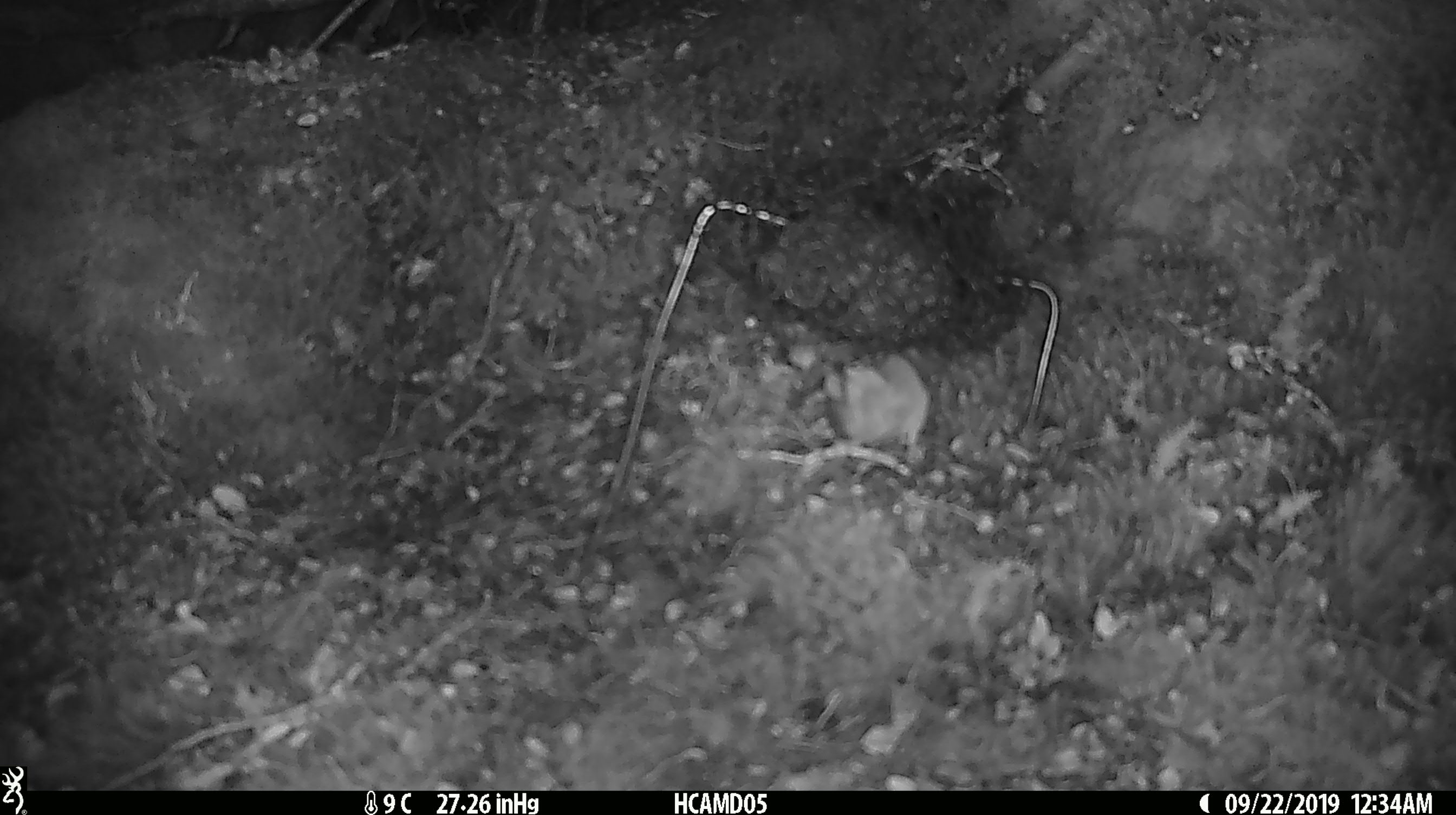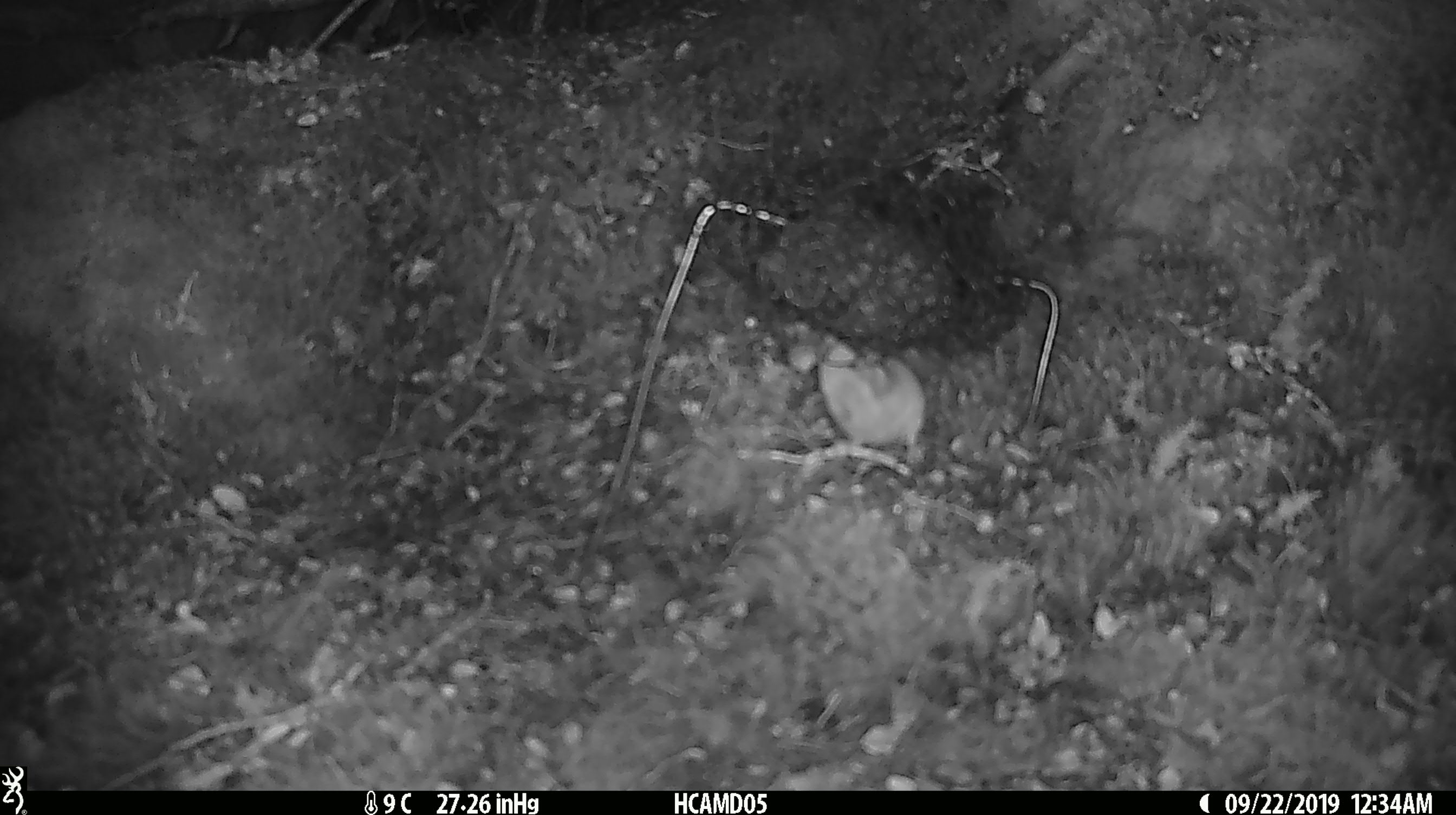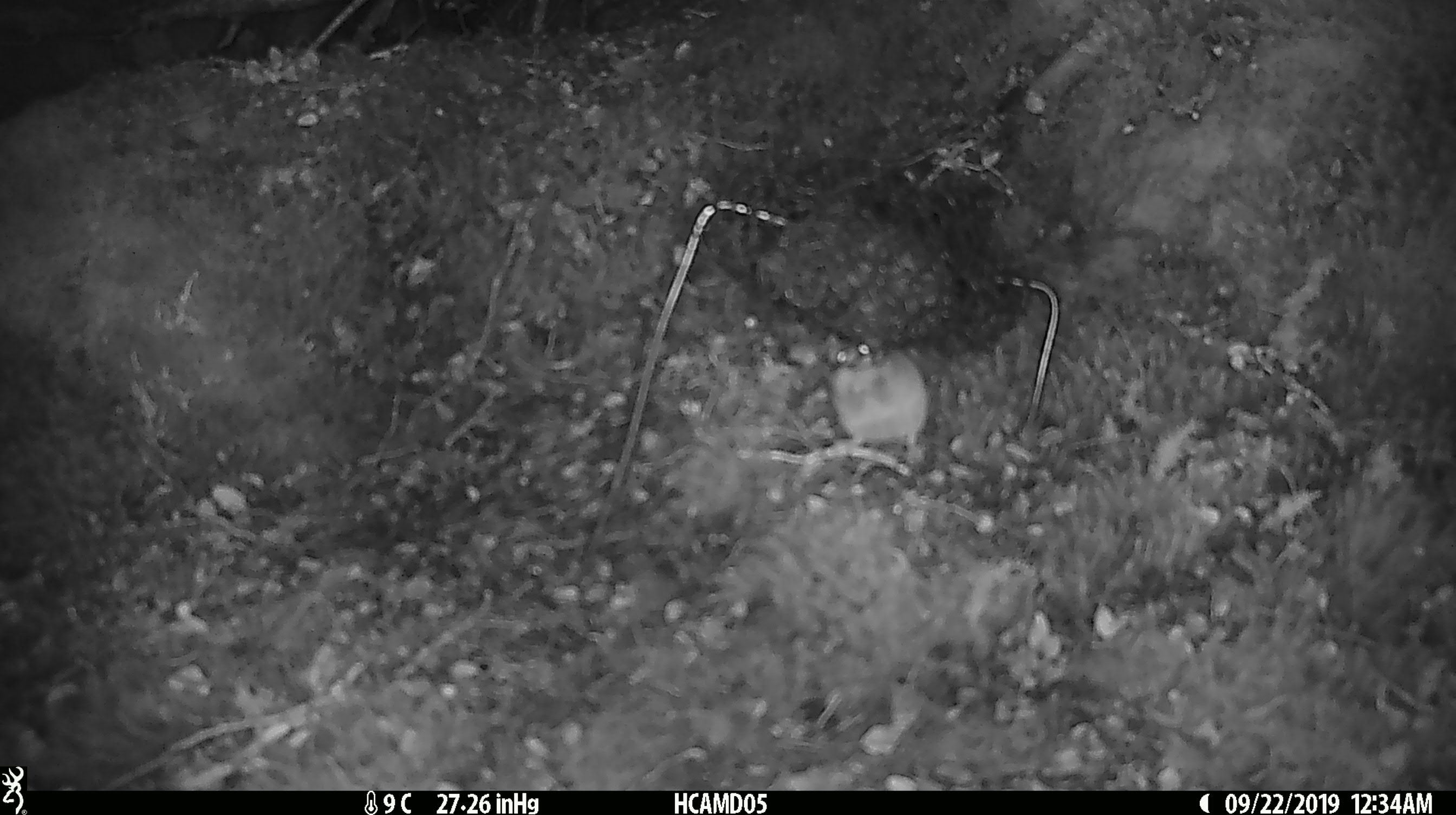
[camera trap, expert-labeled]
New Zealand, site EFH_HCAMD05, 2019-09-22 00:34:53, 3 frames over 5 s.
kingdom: Animalia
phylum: Chordata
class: Mammalia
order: Rodentia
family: Muridae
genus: Mus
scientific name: Mus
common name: mouse